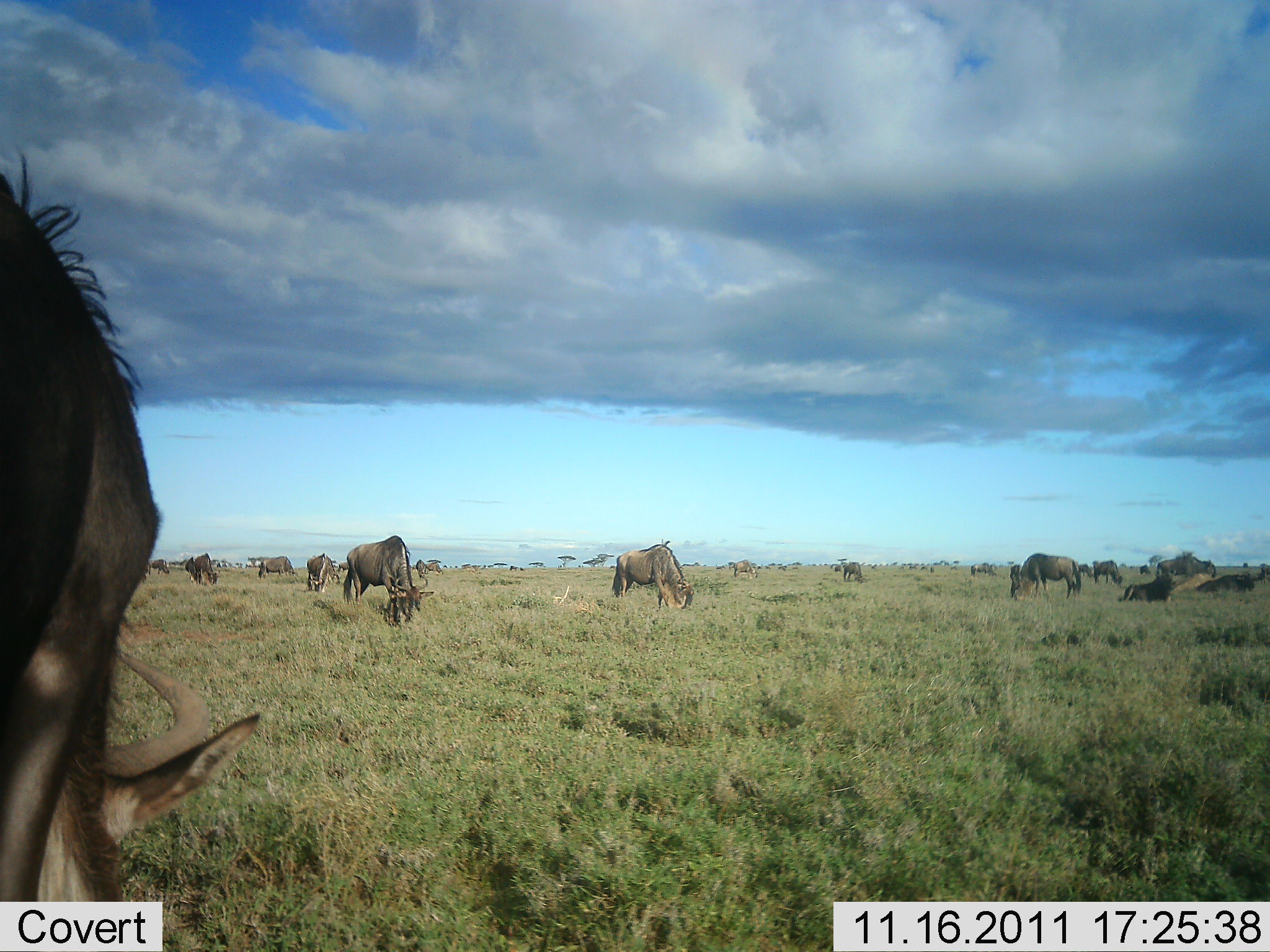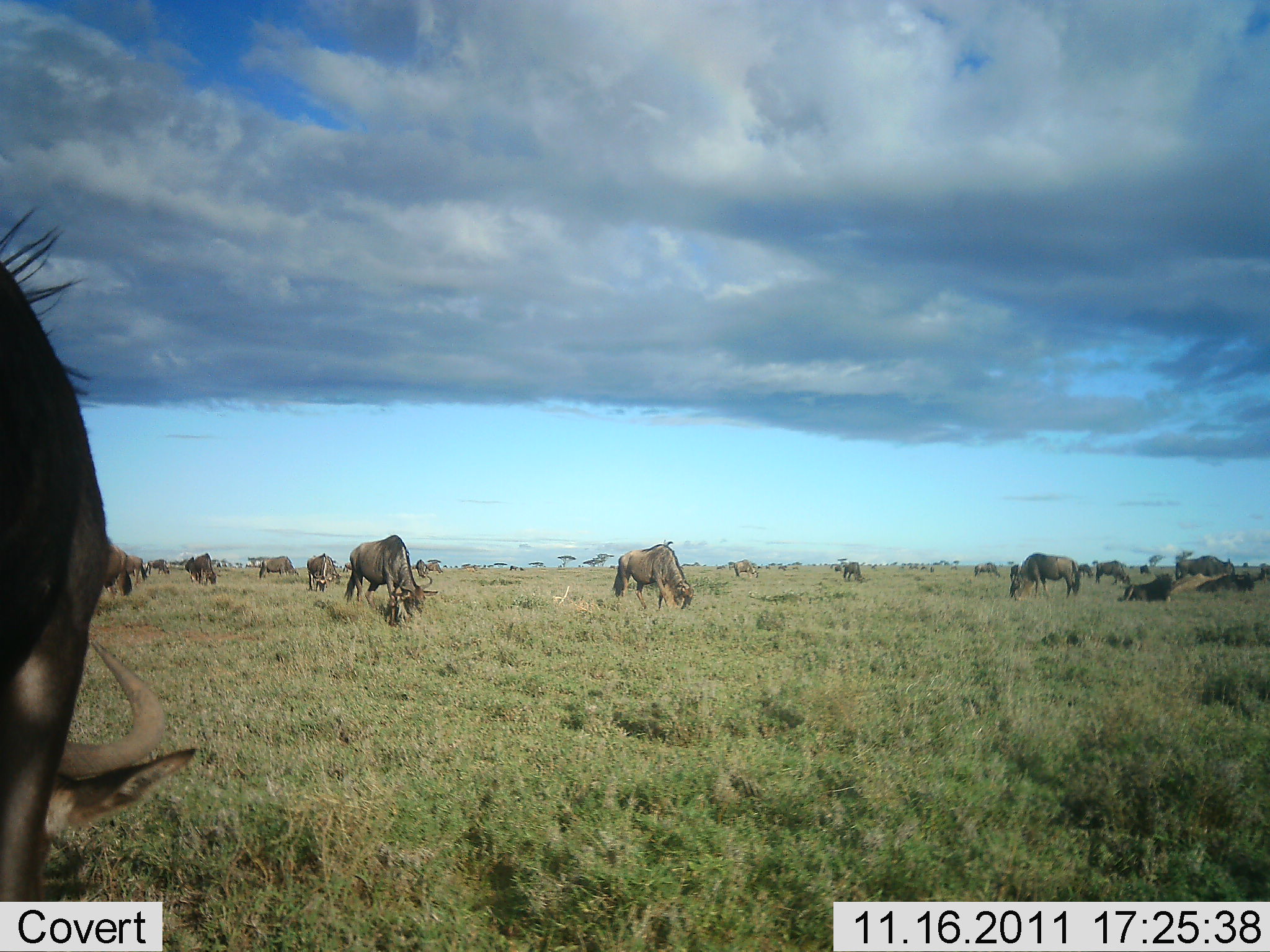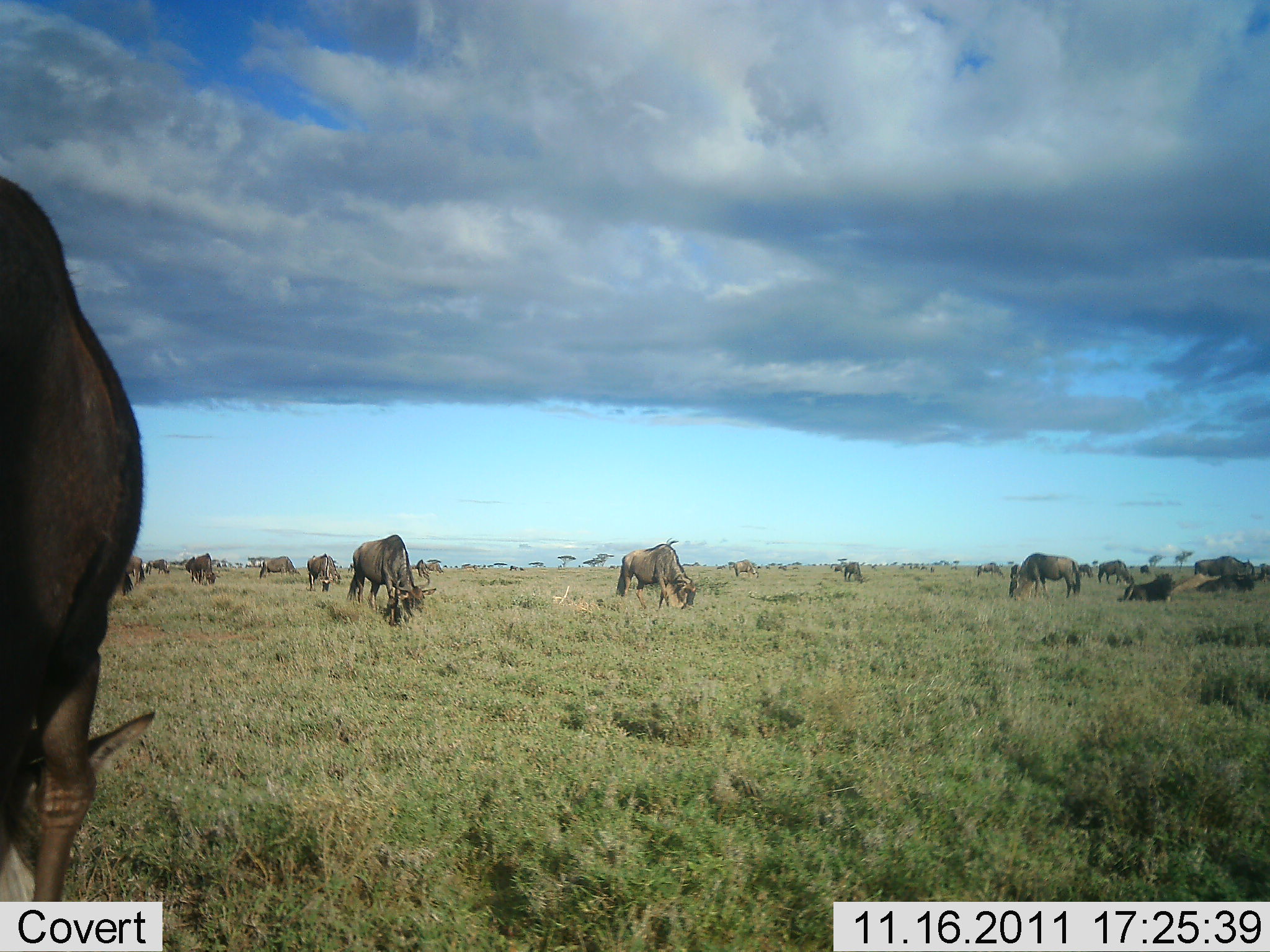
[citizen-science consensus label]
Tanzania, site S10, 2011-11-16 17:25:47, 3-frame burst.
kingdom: Animalia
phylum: Chordata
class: Mammalia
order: Artiodactyla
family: Bovidae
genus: Connochaetes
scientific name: Connochaetes taurinus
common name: blue wildebeest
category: wildebeest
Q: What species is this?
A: Wildebeest (blue wildebeest) (Connochaetes taurinus).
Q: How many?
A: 11-50.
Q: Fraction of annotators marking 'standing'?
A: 50%.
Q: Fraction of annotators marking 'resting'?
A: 40%.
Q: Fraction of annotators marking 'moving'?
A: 60%.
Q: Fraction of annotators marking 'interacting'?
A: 0%.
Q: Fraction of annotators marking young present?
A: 20%.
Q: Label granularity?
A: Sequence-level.